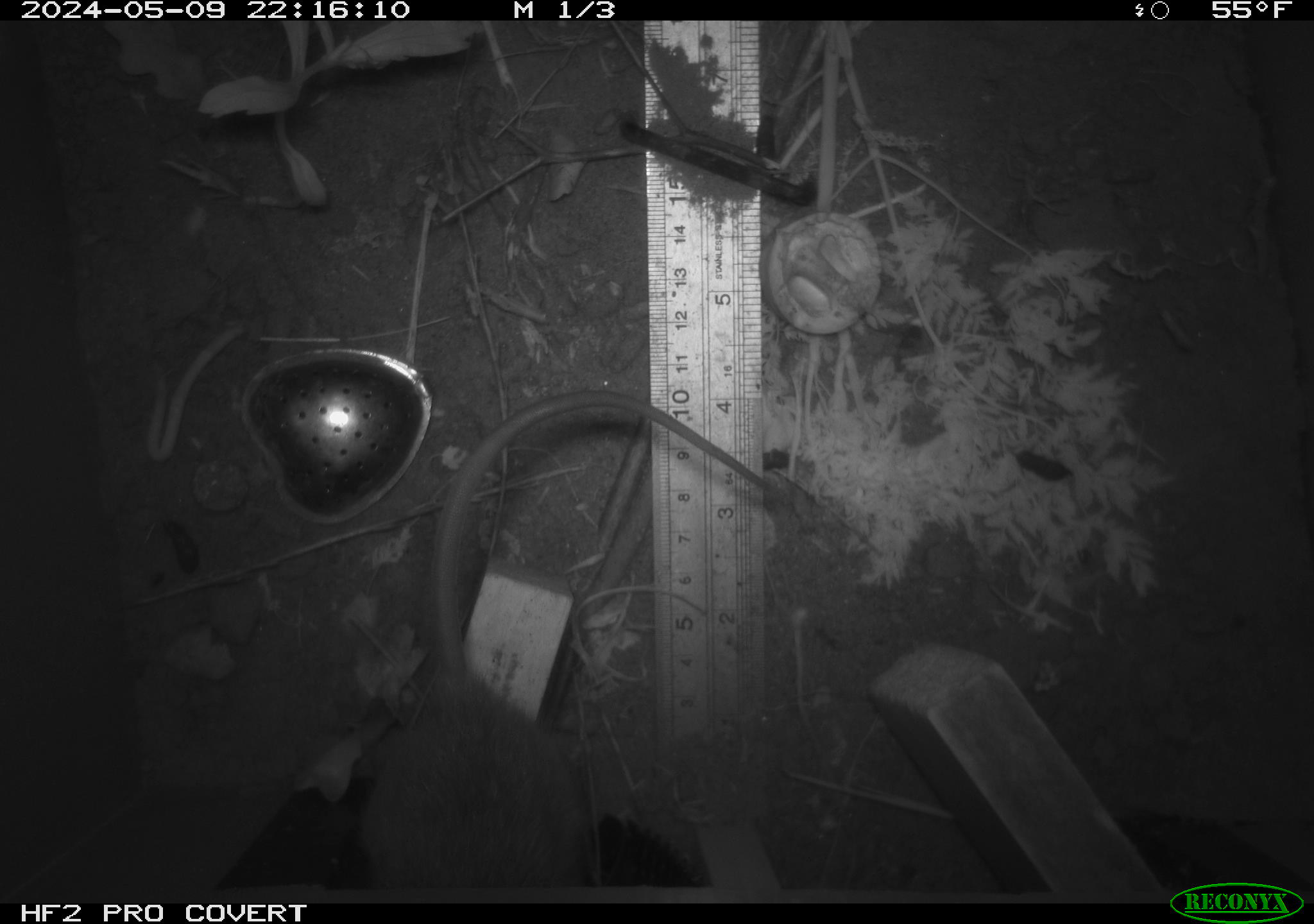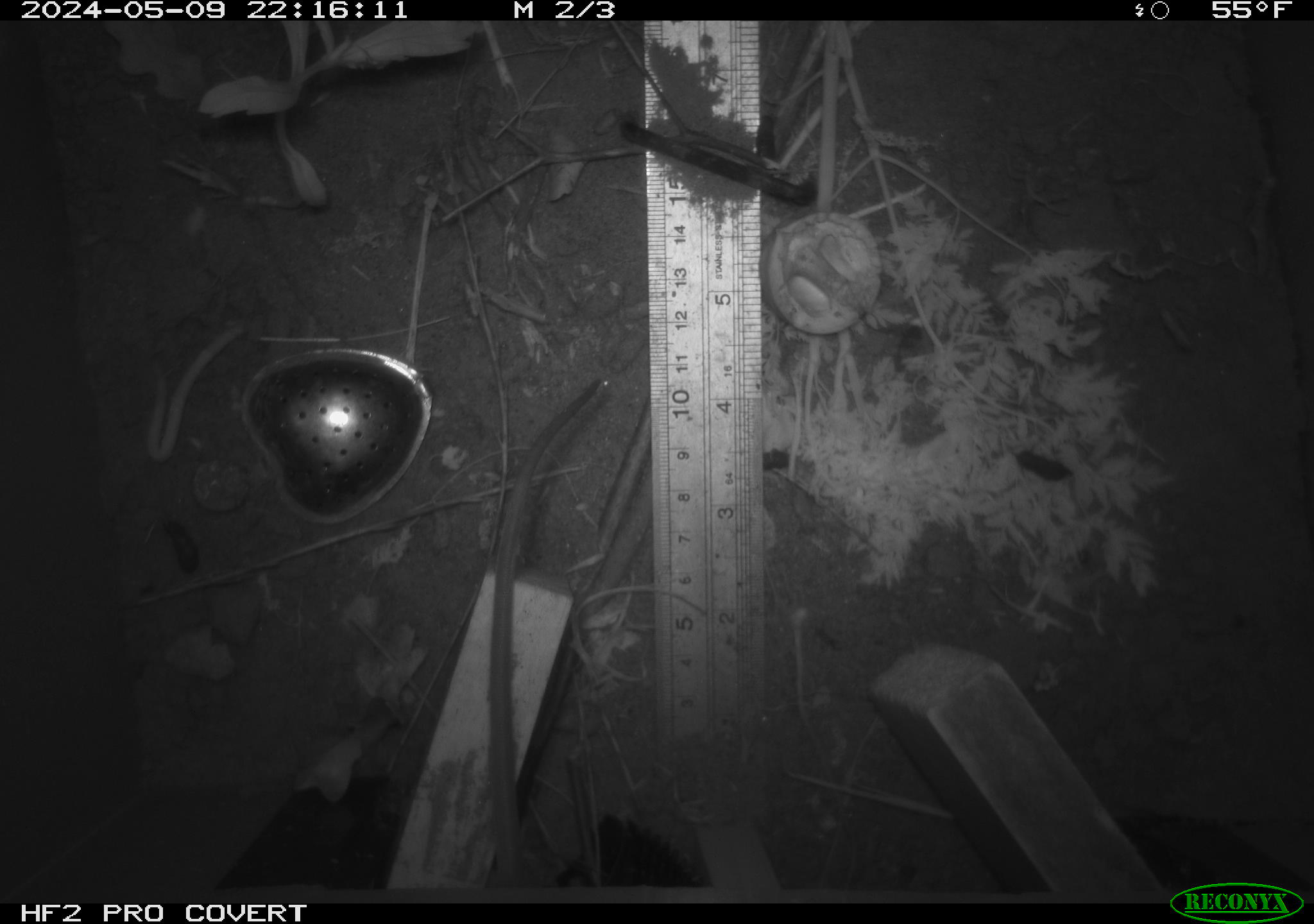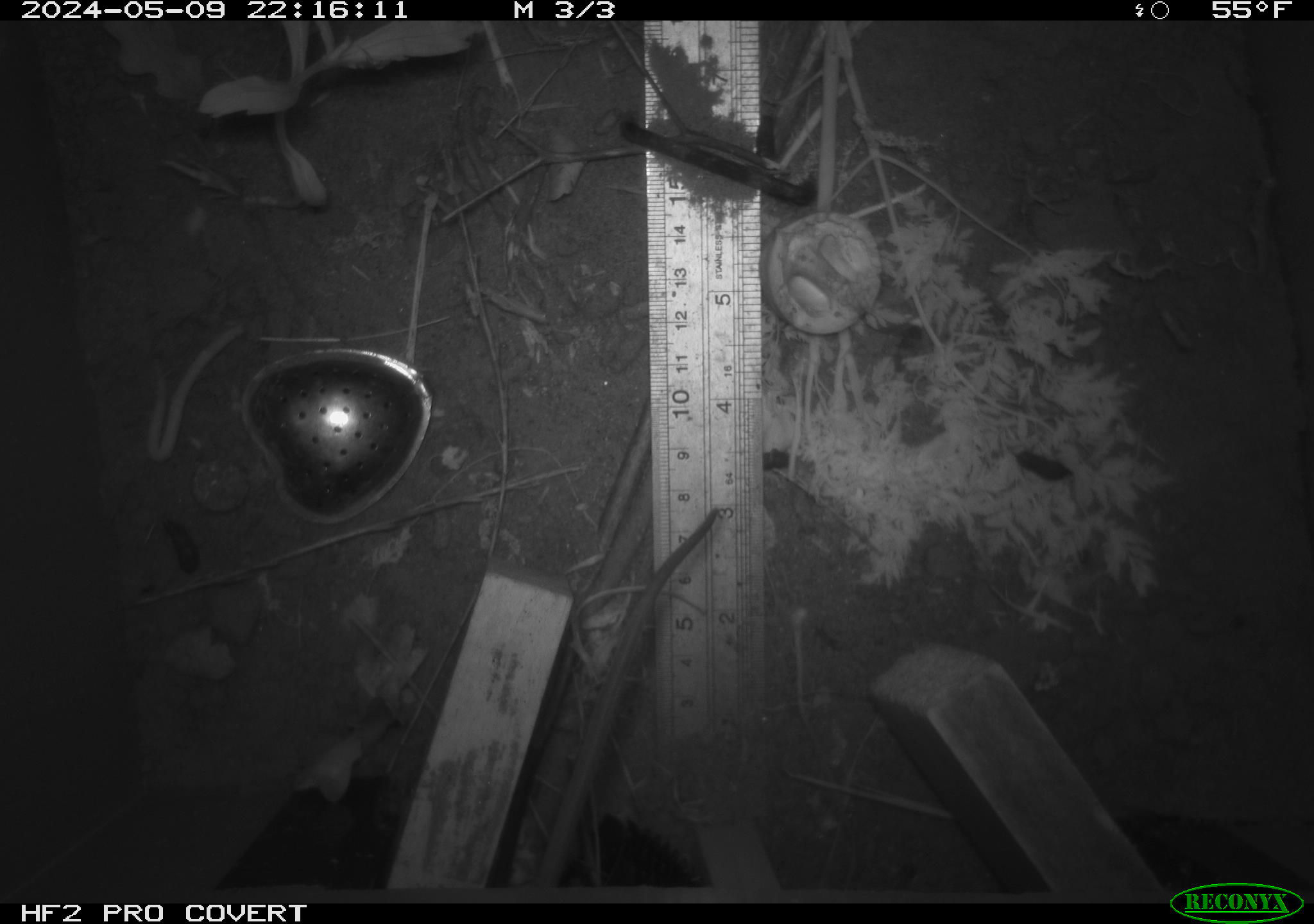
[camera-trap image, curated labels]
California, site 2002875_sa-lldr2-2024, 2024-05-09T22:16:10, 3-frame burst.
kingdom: Animalia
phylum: Chordata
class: Mammalia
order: Rodentia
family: Muridae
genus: Rattus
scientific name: Rattus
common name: rat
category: rattus species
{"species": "rattus species (rat) (Rattus)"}